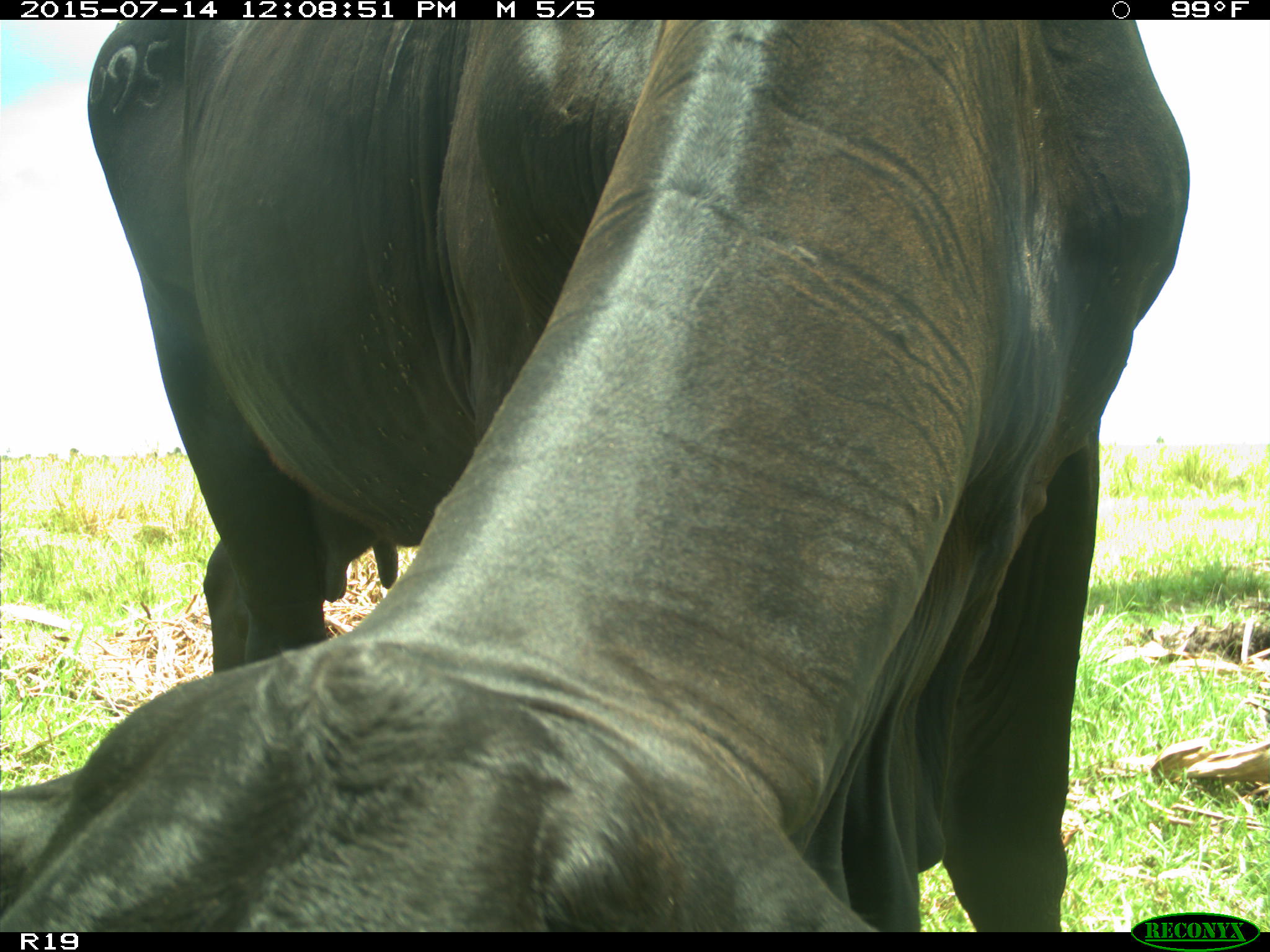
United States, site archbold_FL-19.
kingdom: Animalia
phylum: Chordata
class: Mammalia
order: Artiodactyla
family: Bovidae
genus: Bos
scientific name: Bos taurus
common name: domestic cow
Bos taurus (domestic cow).